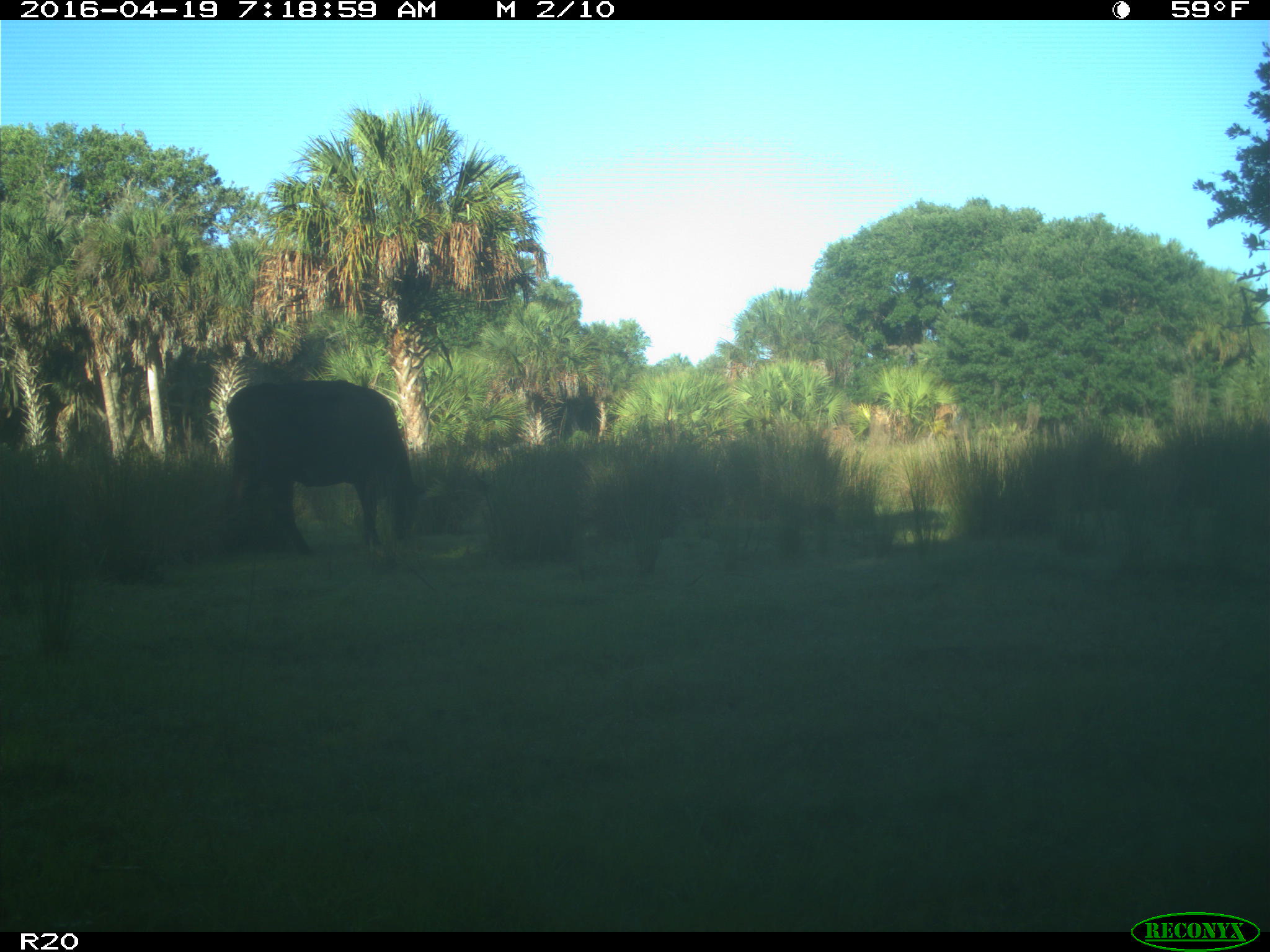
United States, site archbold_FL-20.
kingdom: Animalia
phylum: Chordata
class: Mammalia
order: Artiodactyla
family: Bovidae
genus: Bos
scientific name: Bos taurus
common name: domestic cow